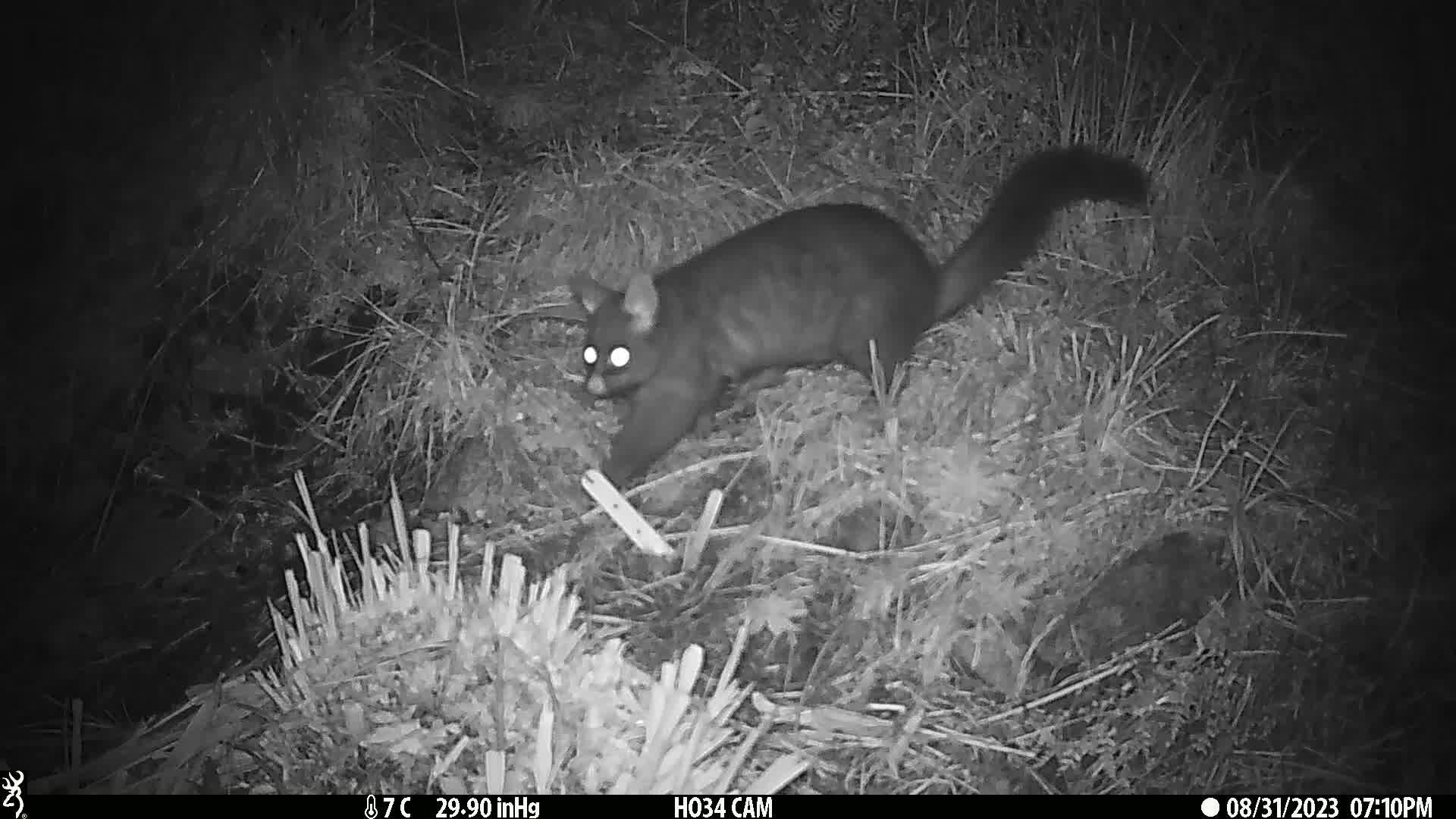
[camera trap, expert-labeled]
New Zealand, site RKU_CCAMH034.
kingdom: Animalia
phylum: Chordata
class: Mammalia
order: Diprotodontia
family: Phalangeridae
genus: Trichosurus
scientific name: Trichosurus vulpecula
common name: common brushtail possum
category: possum